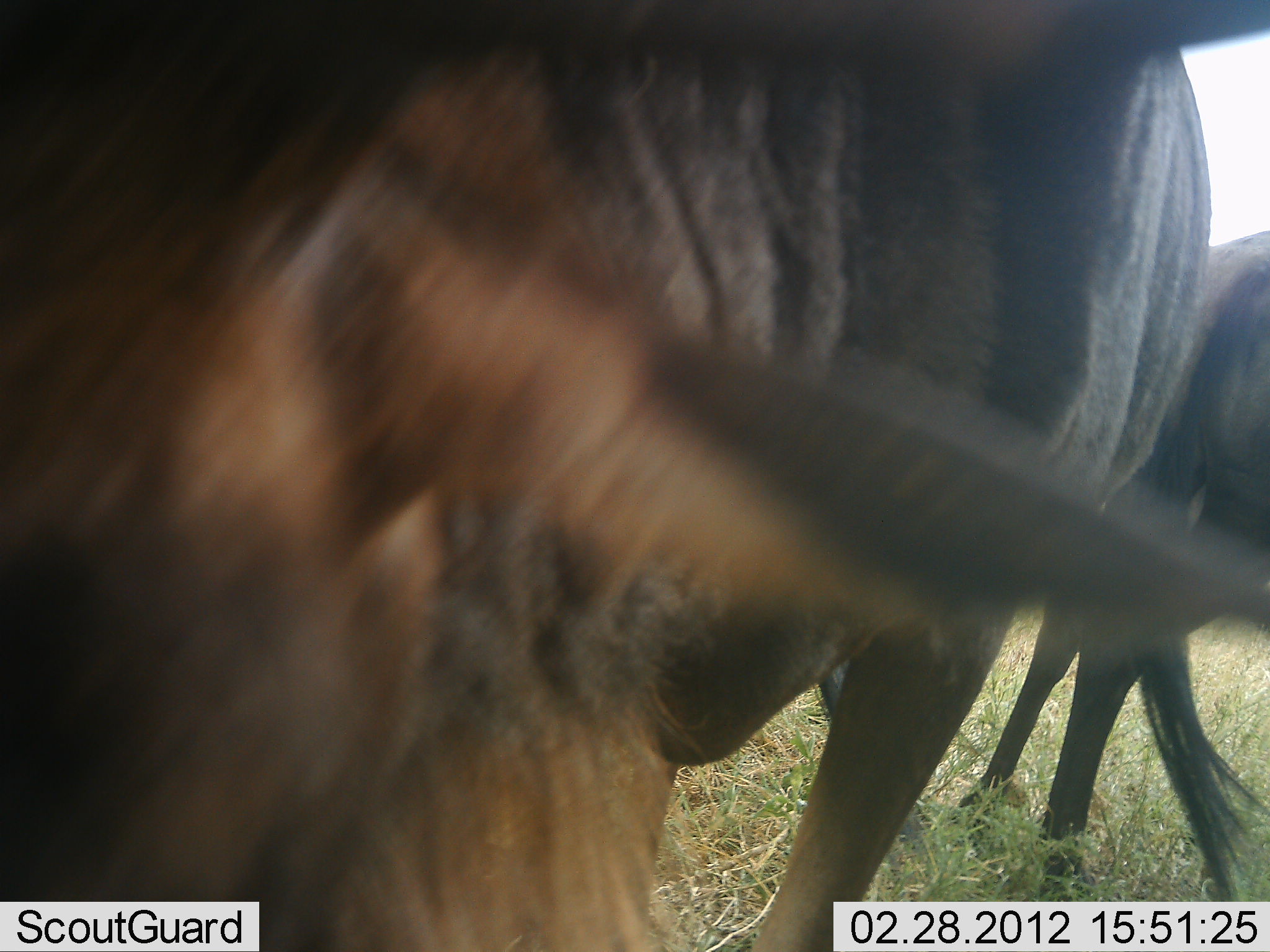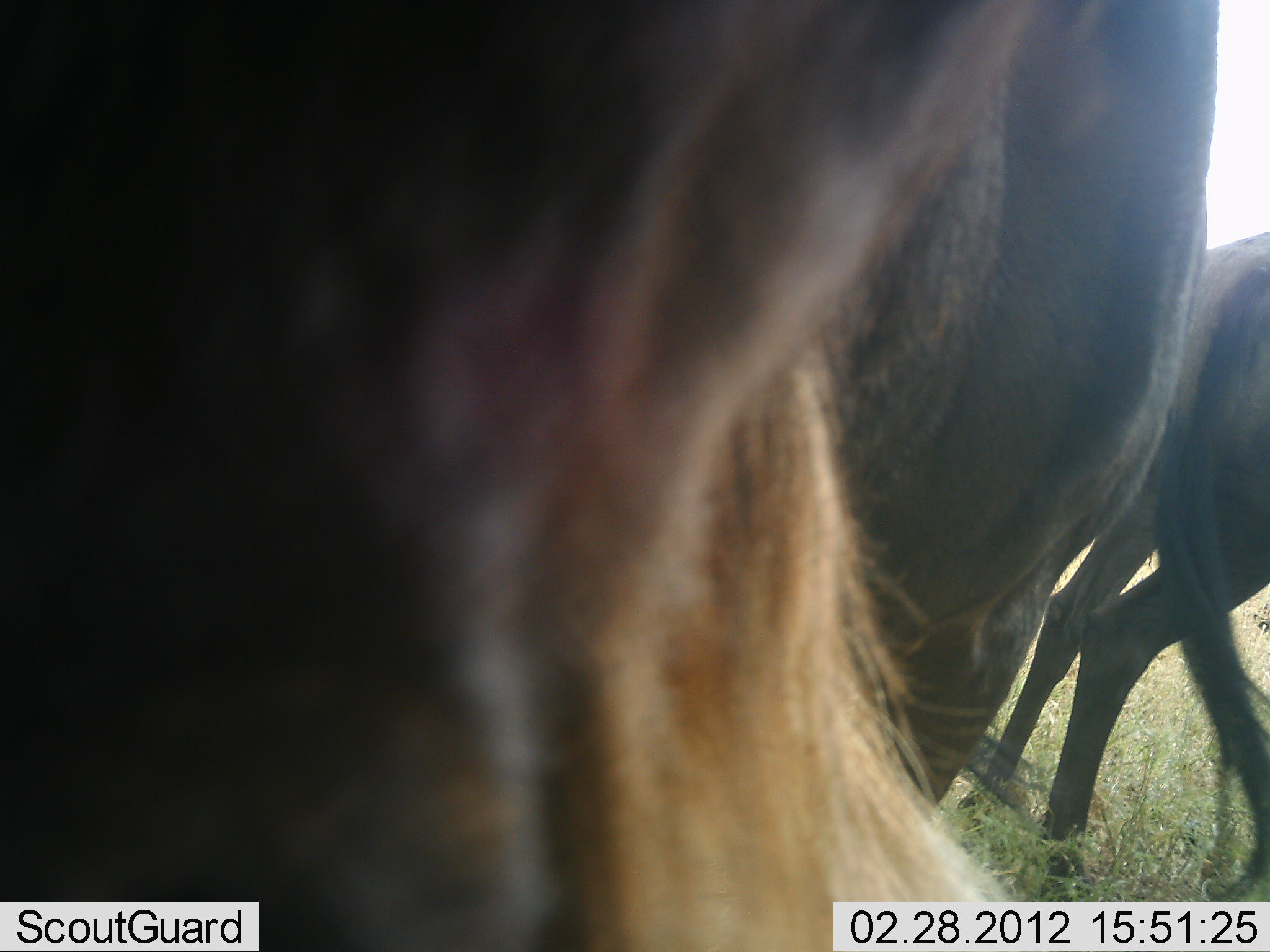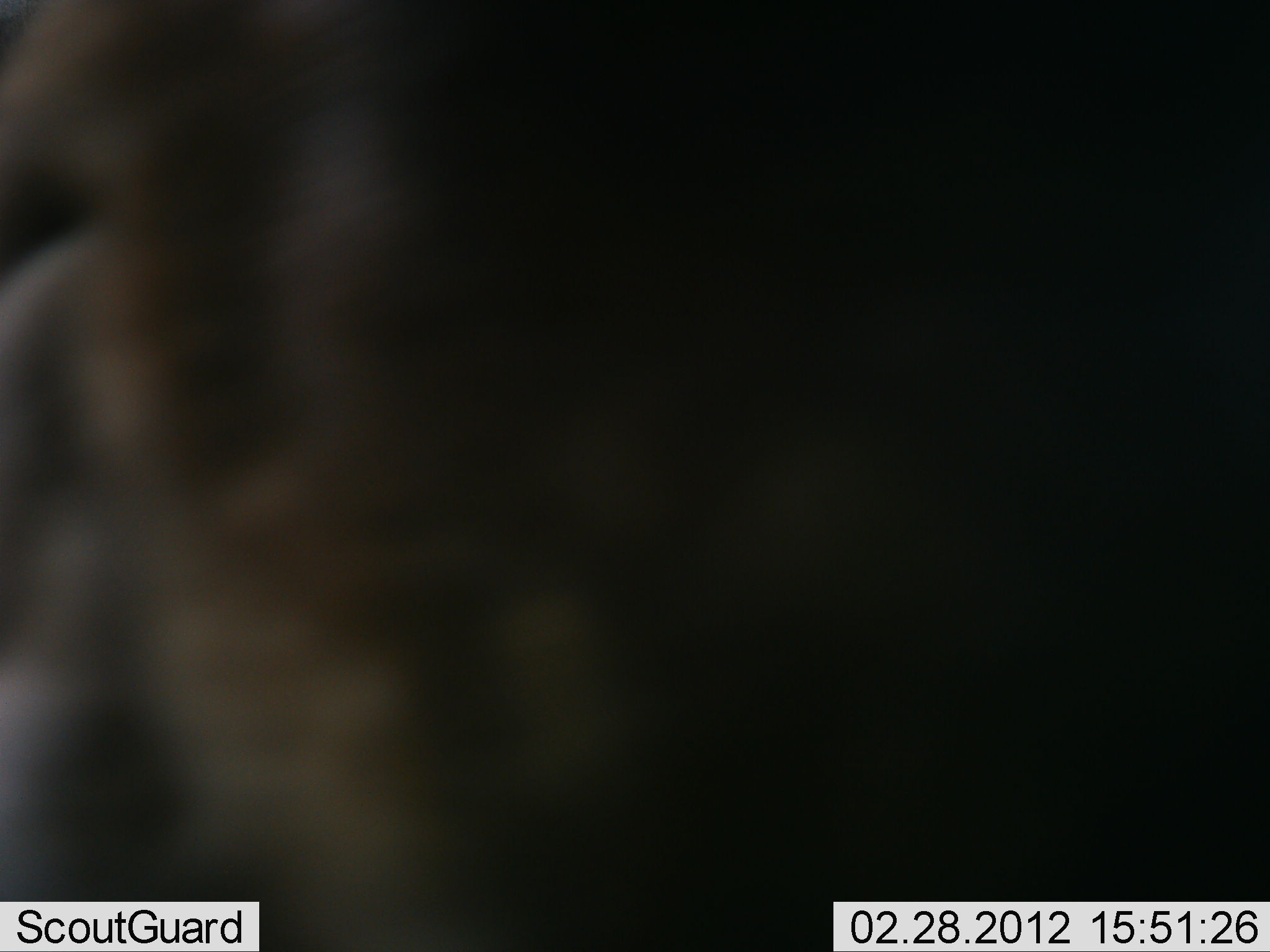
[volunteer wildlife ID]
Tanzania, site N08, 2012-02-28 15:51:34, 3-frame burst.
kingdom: Animalia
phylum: Chordata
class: Mammalia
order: Artiodactyla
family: Bovidae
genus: Connochaetes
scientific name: Connochaetes taurinus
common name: blue wildebeest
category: wildebeest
Wildebeest (blue wildebeest) (Connochaetes taurinus), count 2. Behavior (volunteer vote fractions): standing 79%, resting 0%, moving 14%, interacting 0%. Young present (vote fraction): 0%. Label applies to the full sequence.